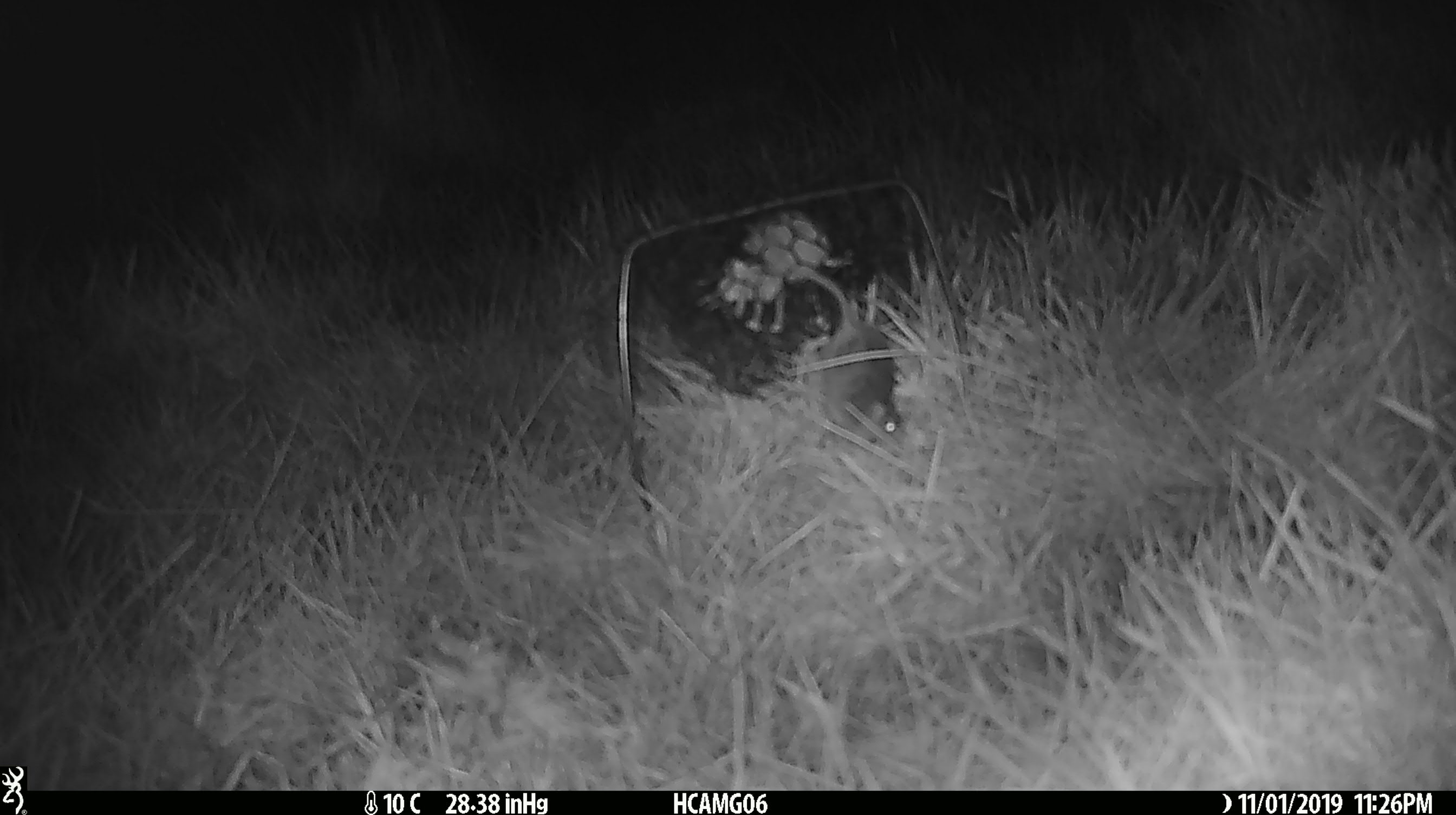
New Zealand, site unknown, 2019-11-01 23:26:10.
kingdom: Animalia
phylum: Chordata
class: Mammalia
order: Rodentia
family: Muridae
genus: Mus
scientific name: Mus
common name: mouse